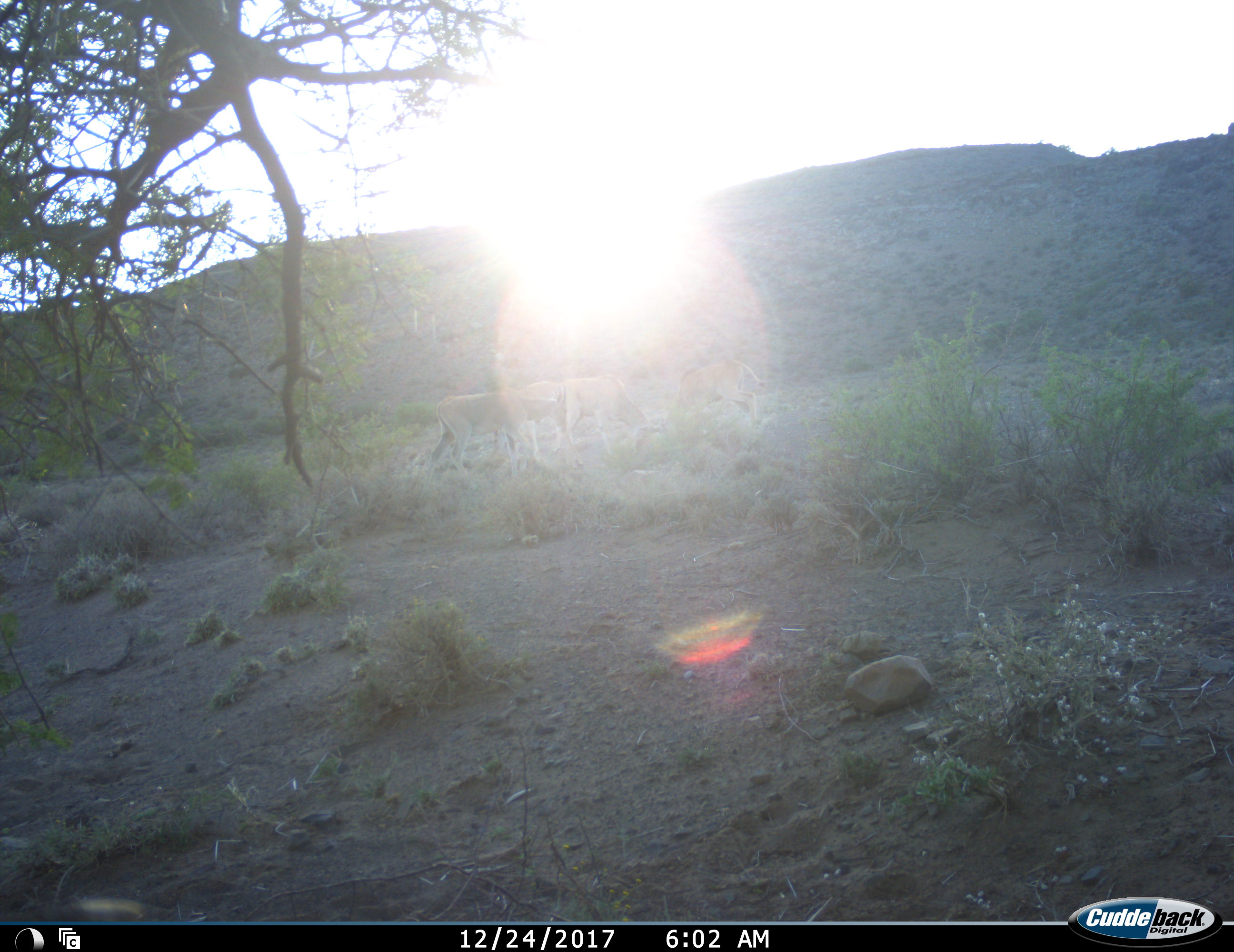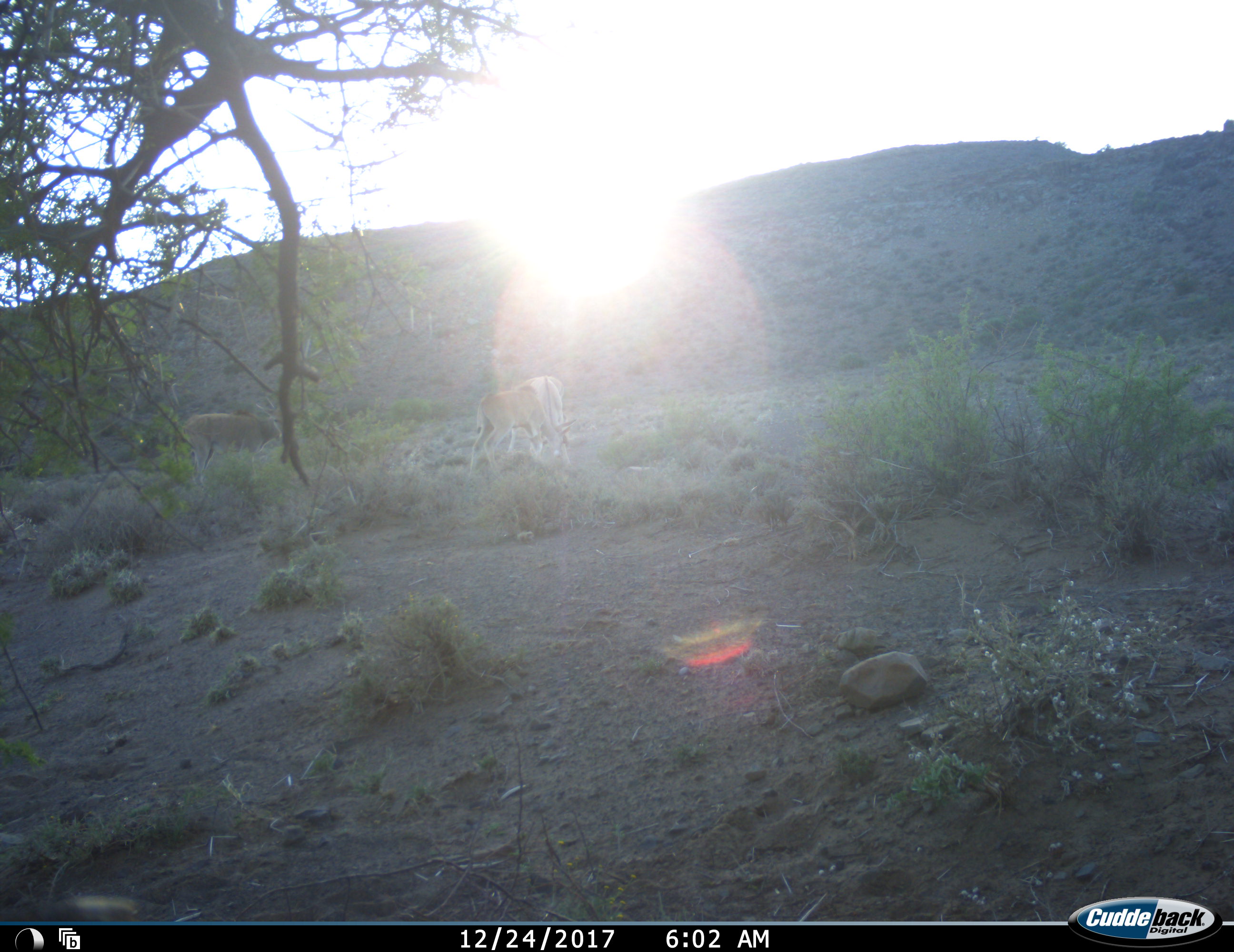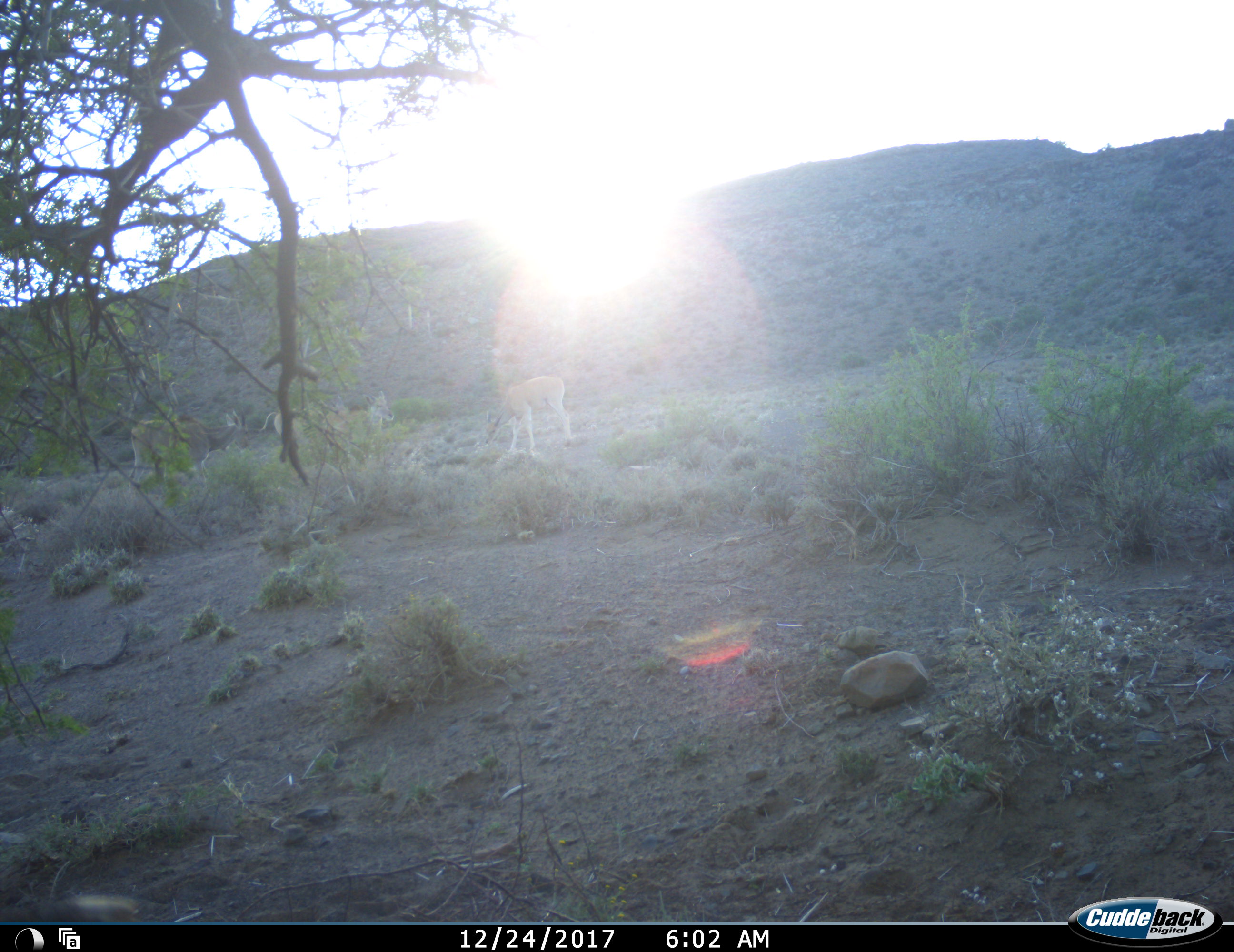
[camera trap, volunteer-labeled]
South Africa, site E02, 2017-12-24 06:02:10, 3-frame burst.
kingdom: Animalia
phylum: Chordata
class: Mammalia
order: Artiodactyla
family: Bovidae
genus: Tragelaphus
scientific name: Tragelaphus oryx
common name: eland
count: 4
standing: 33%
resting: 0%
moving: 100%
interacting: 67%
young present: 100%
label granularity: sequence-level